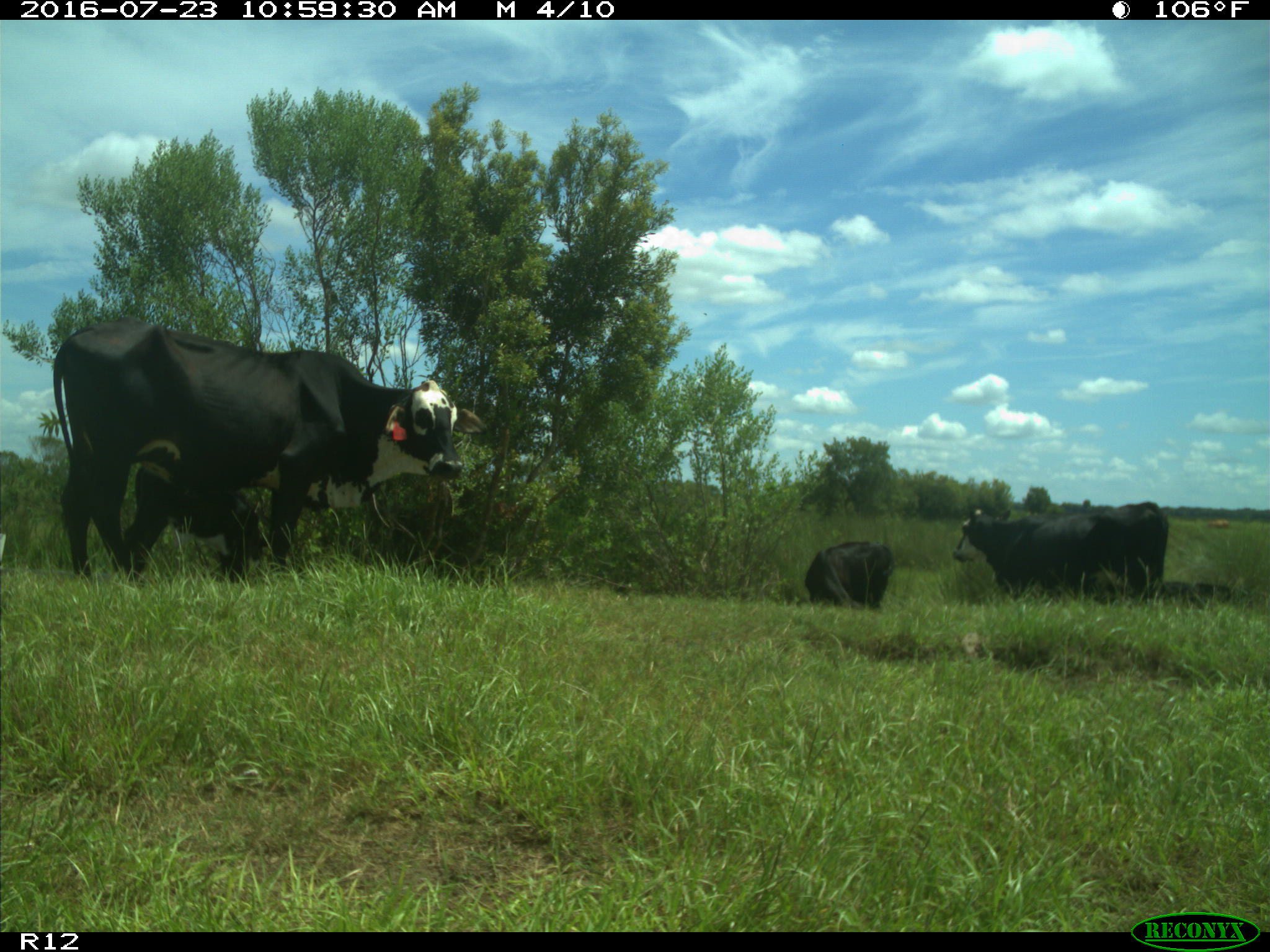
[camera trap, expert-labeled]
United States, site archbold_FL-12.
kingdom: Animalia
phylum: Chordata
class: Mammalia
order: Artiodactyla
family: Bovidae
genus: Bos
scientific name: Bos taurus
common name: domestic cow